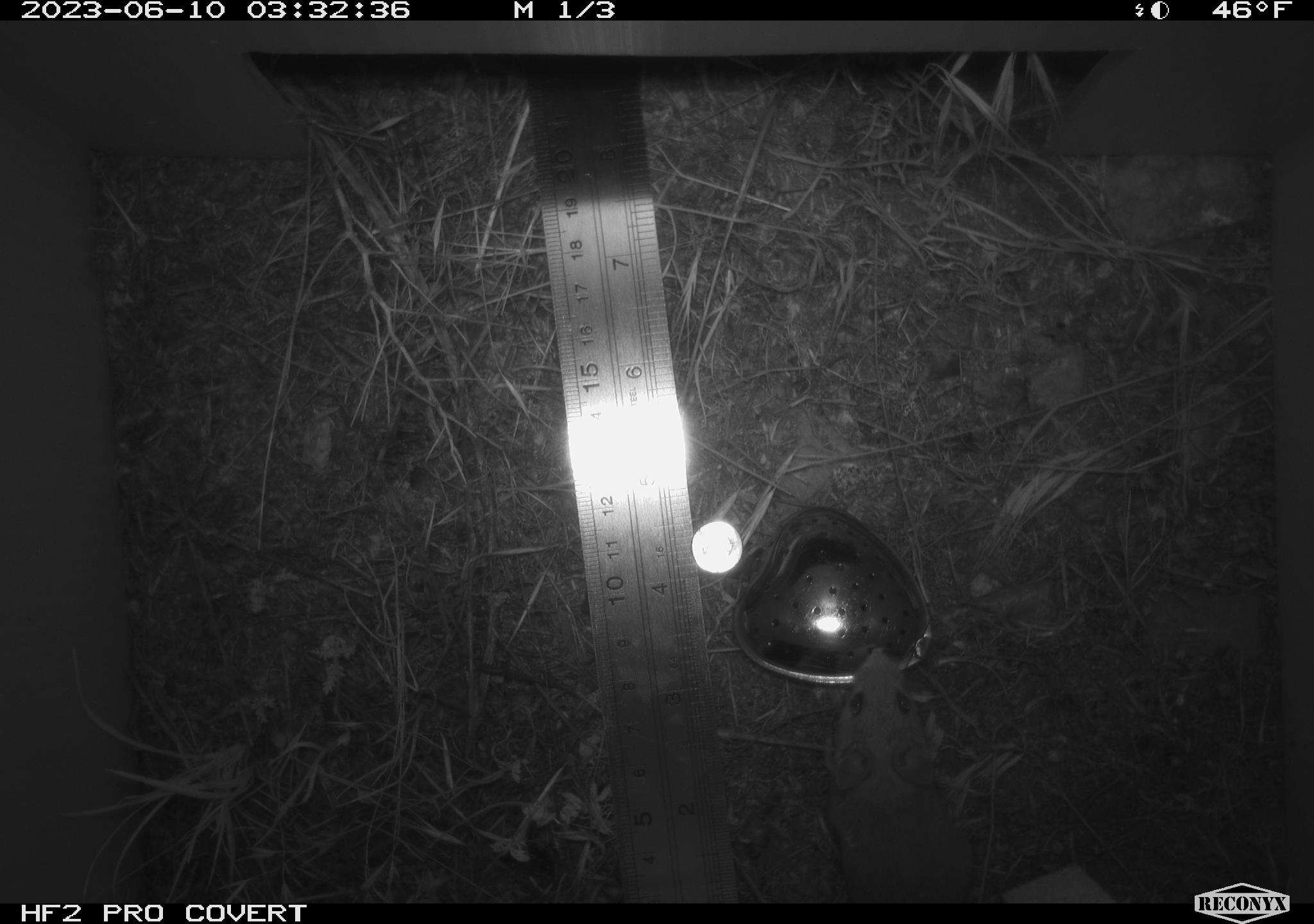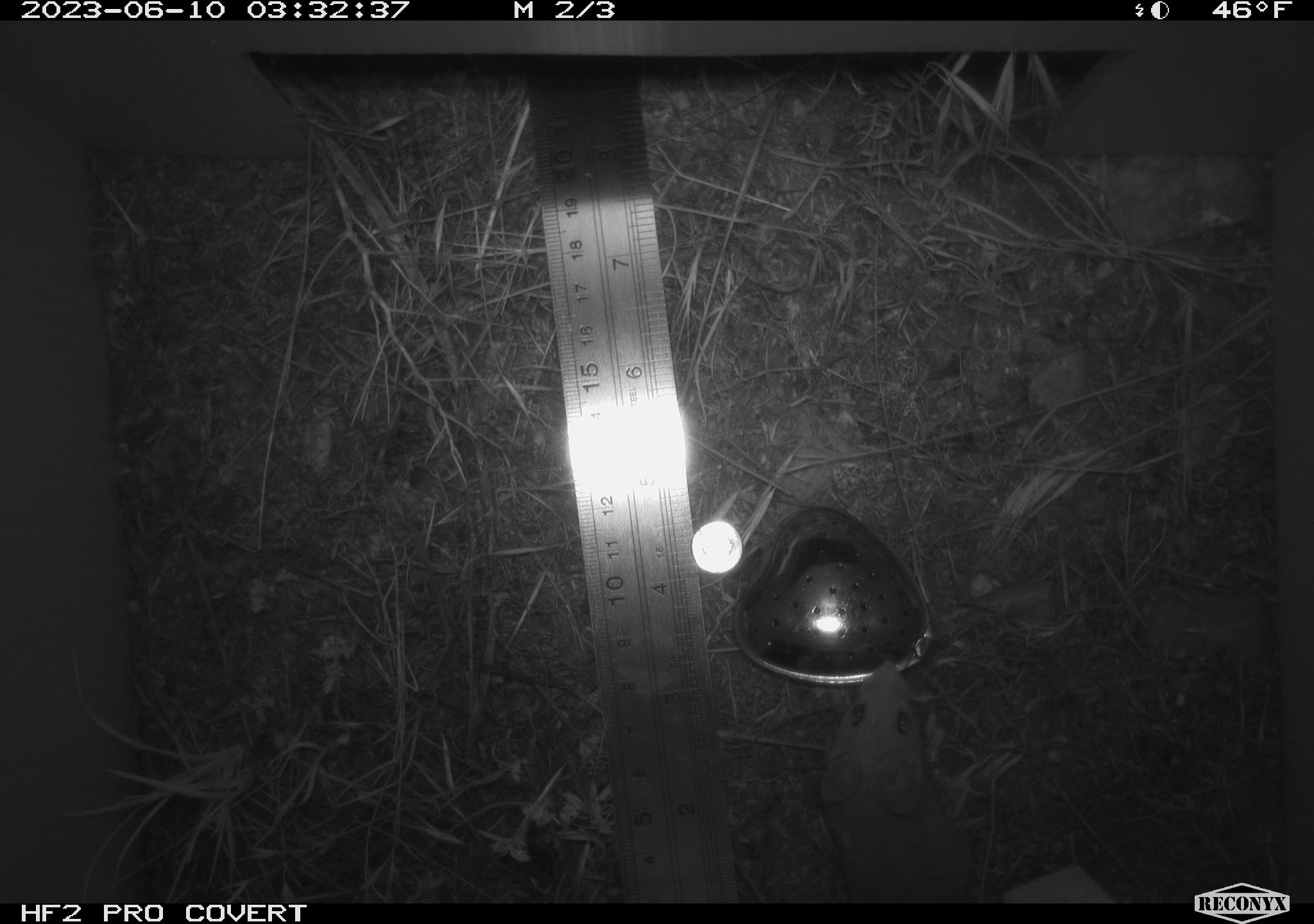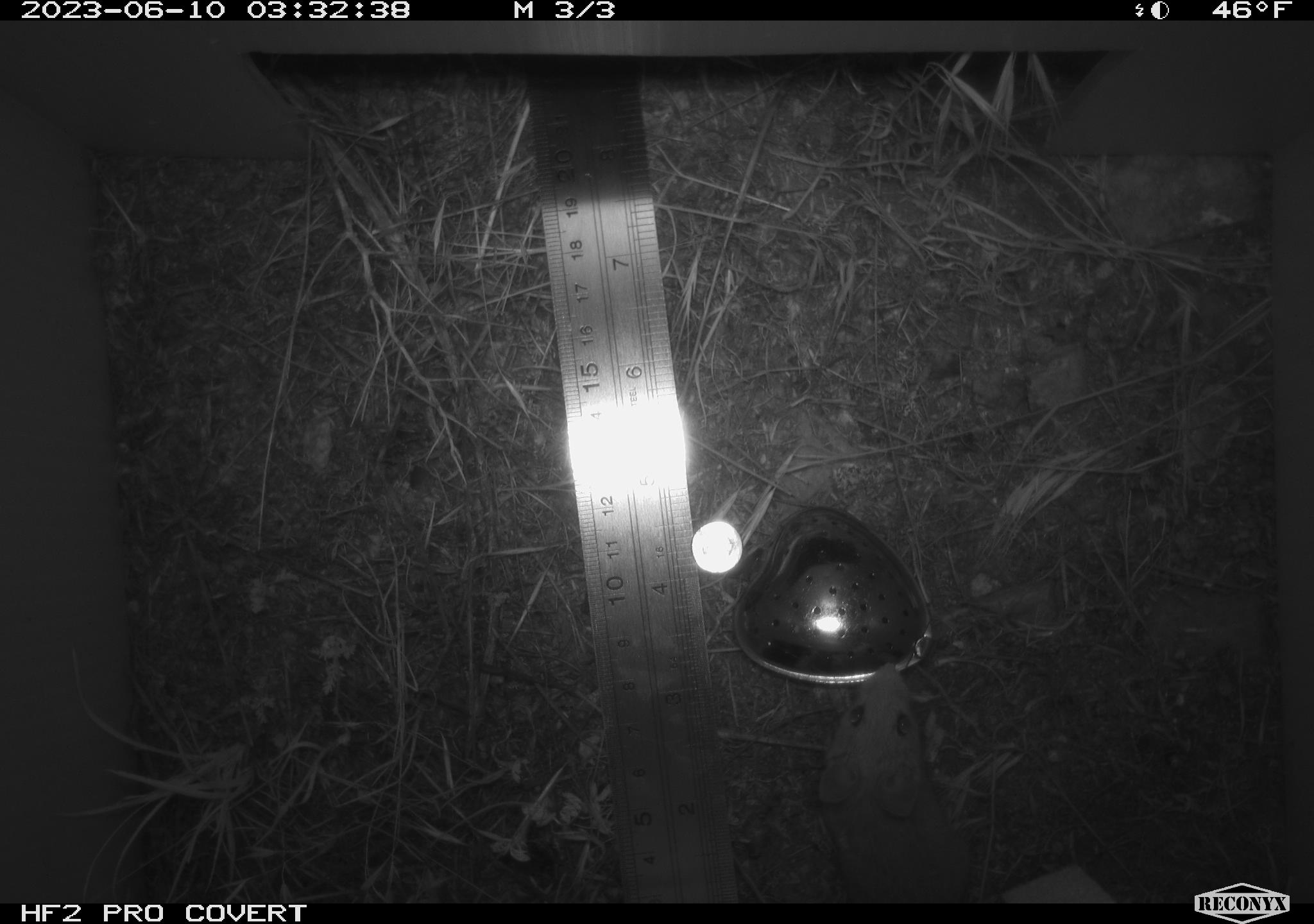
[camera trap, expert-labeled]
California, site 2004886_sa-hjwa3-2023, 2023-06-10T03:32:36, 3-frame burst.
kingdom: Animalia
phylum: Chordata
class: Mammalia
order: Rodentia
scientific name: Rodentia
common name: mouse species